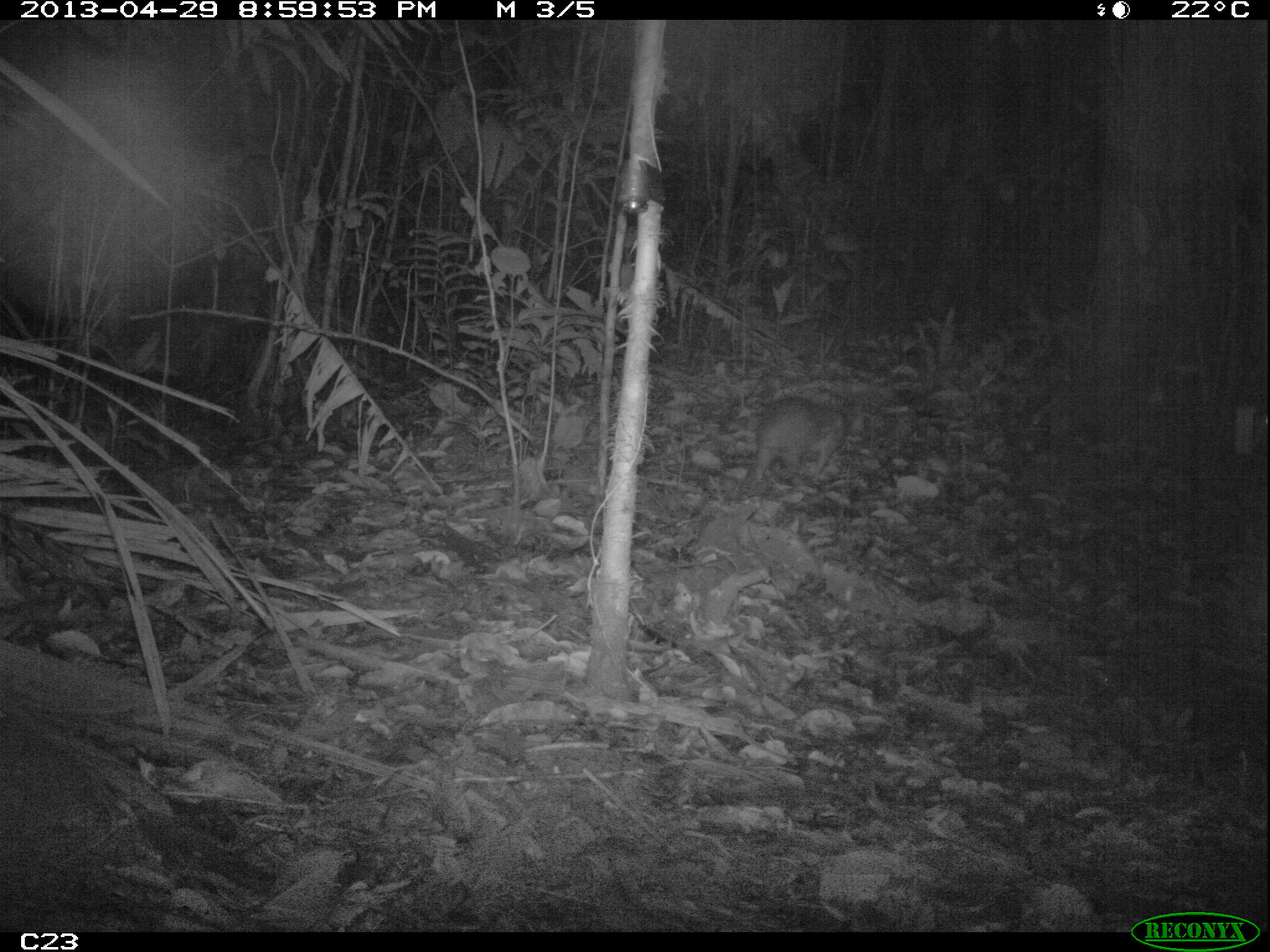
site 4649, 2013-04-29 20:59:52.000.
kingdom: Animalia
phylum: Chordata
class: Mammalia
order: Rodentia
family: Cuniculidae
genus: Cuniculus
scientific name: Cuniculus paca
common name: spotted paca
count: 1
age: adult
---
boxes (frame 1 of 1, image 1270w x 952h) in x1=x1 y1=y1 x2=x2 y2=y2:
cuniculus paca: x1=721 y1=395 x2=867 y2=500